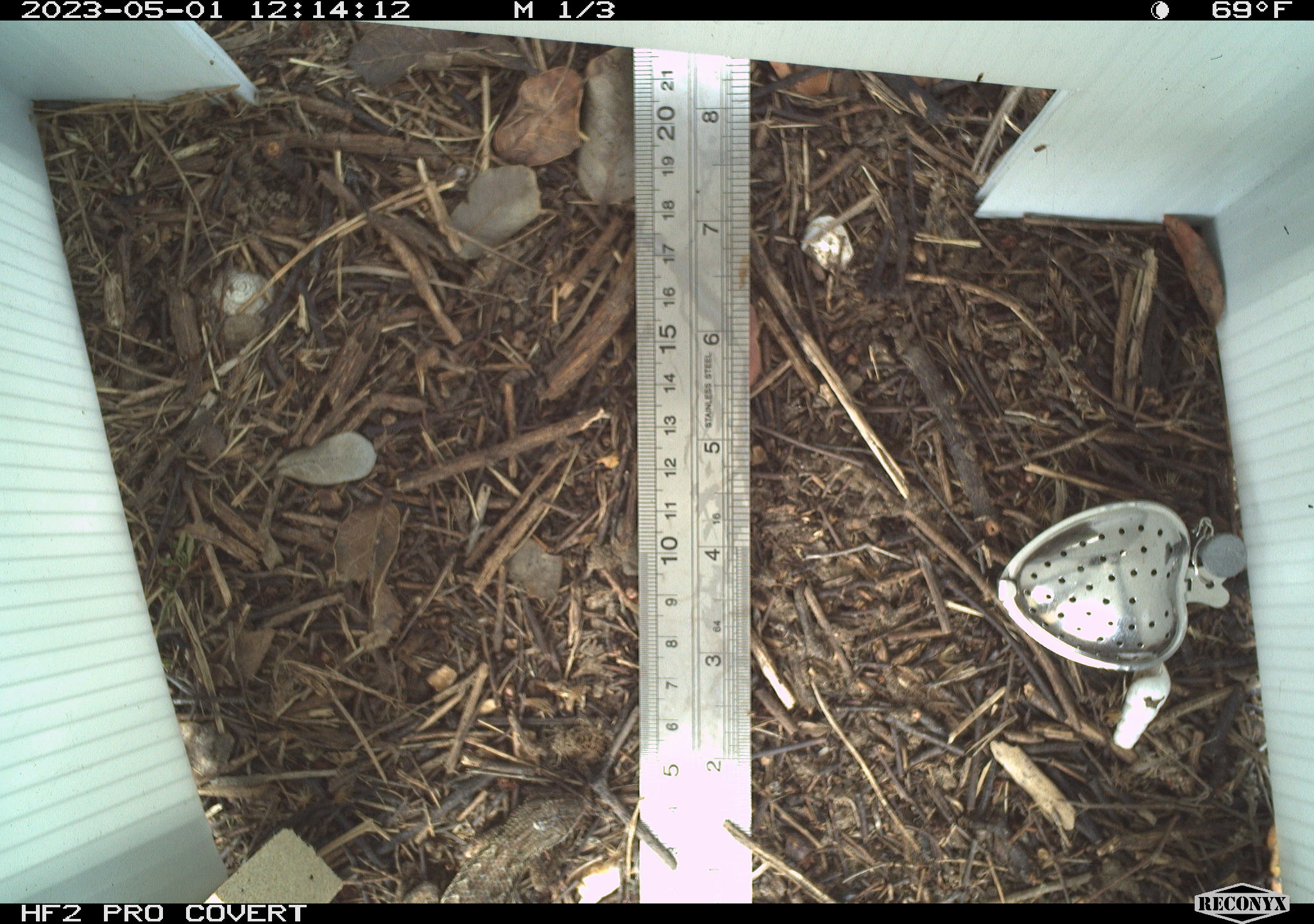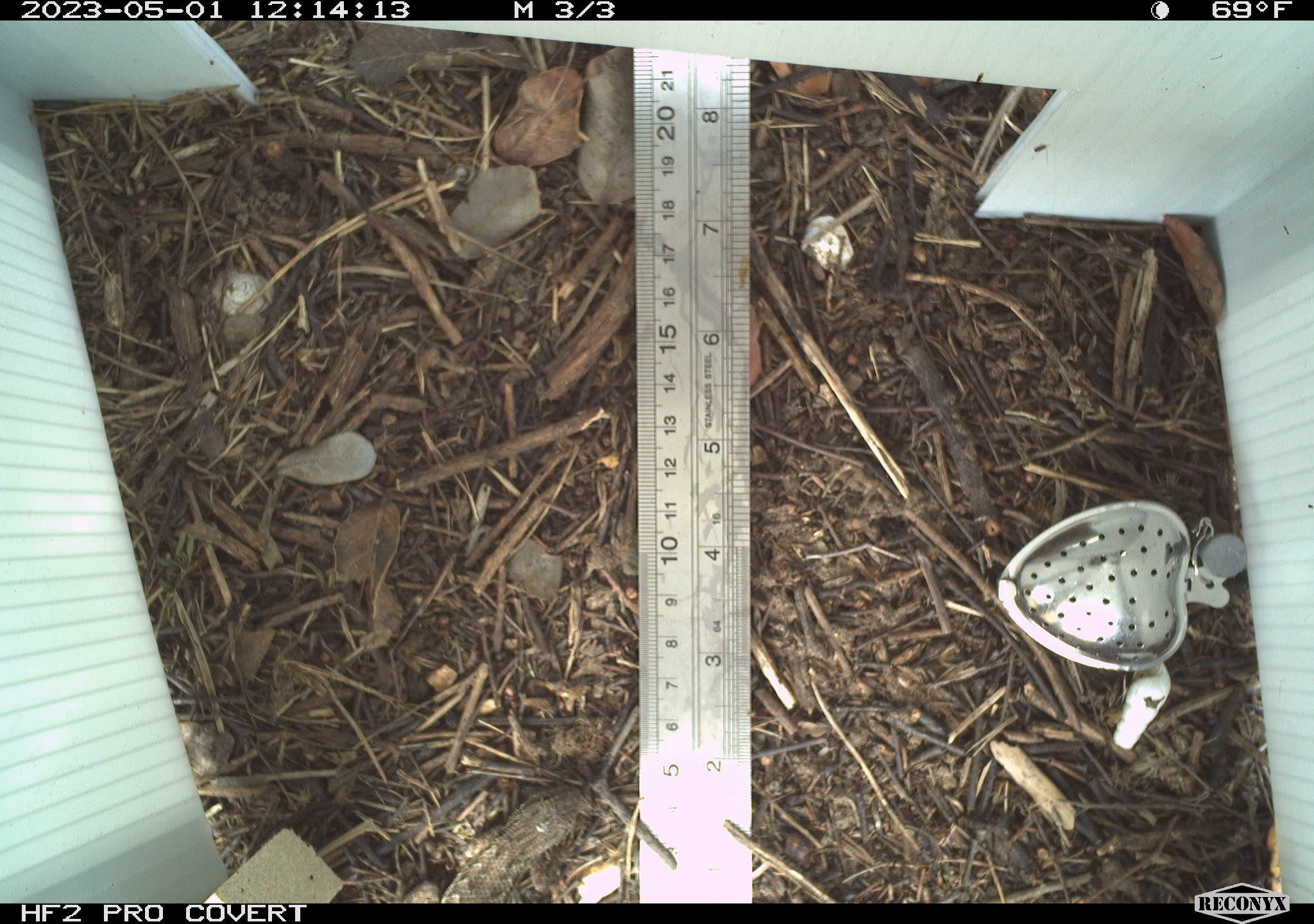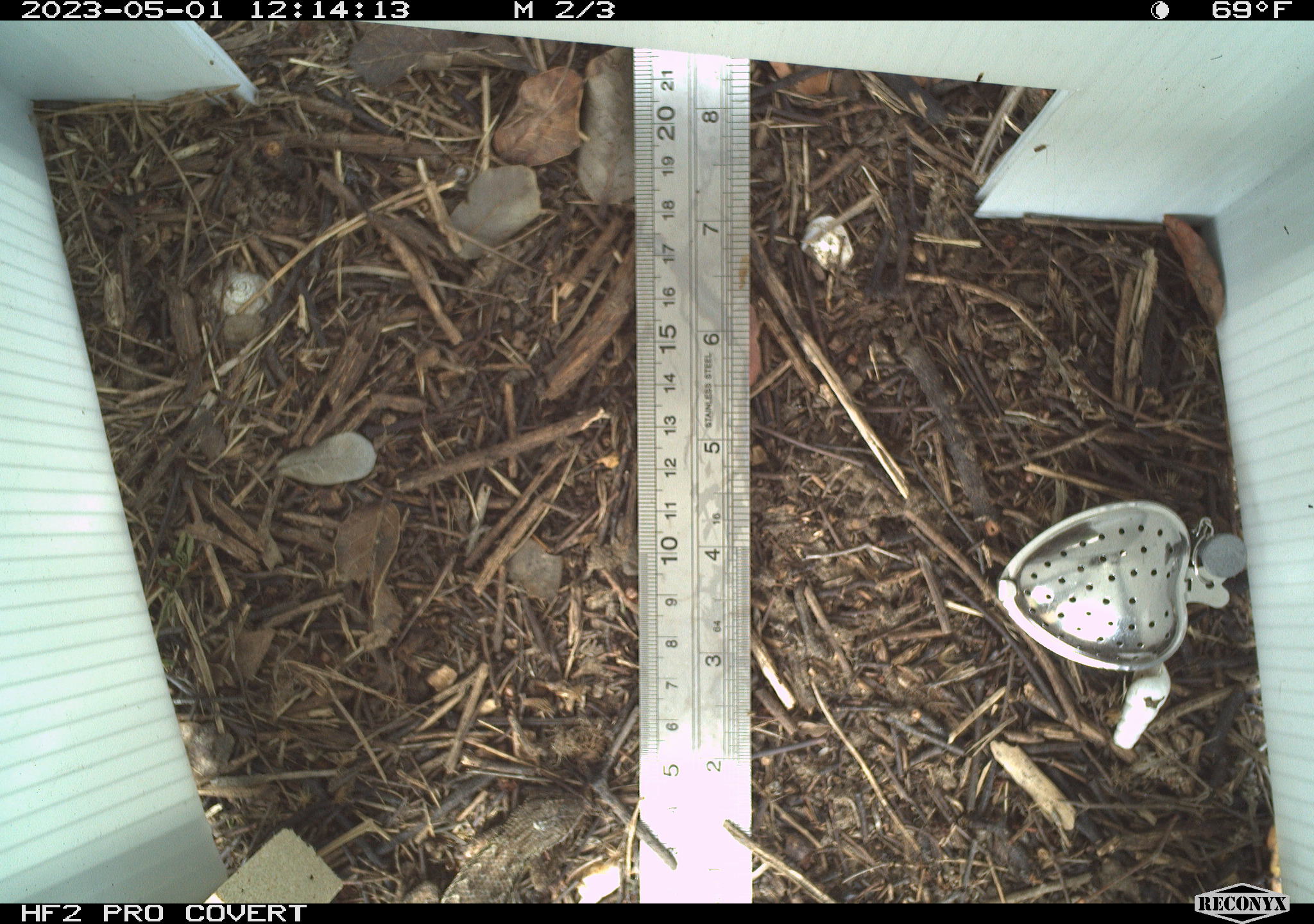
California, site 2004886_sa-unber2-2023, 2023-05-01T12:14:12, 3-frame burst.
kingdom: Animalia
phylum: Chordata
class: Reptilia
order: Squamata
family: Phrynosomatidae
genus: Sceloporus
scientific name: Sceloporus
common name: spiny lizards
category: sceloporus species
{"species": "sceloporus species (spiny lizards) (Sceloporus)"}